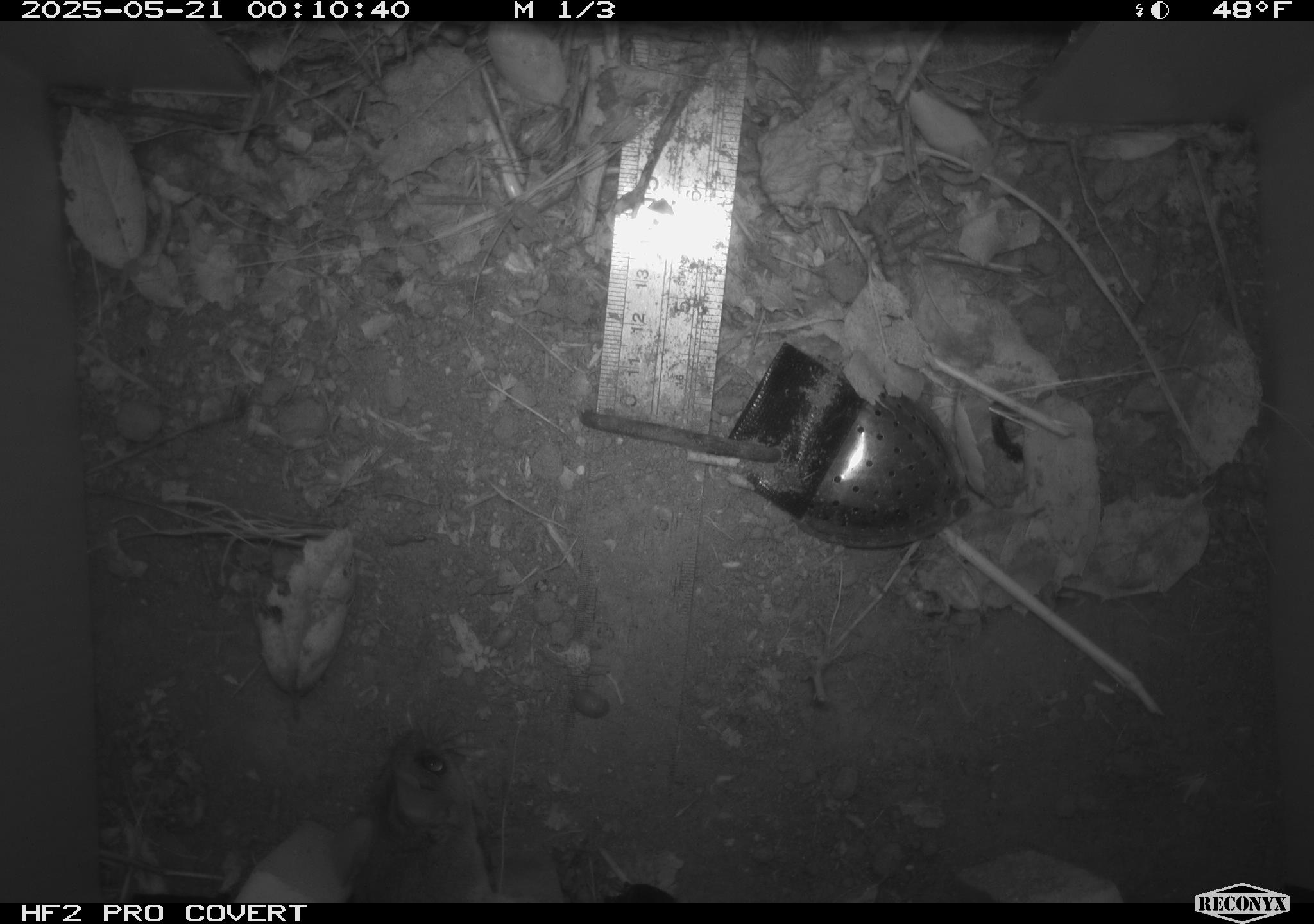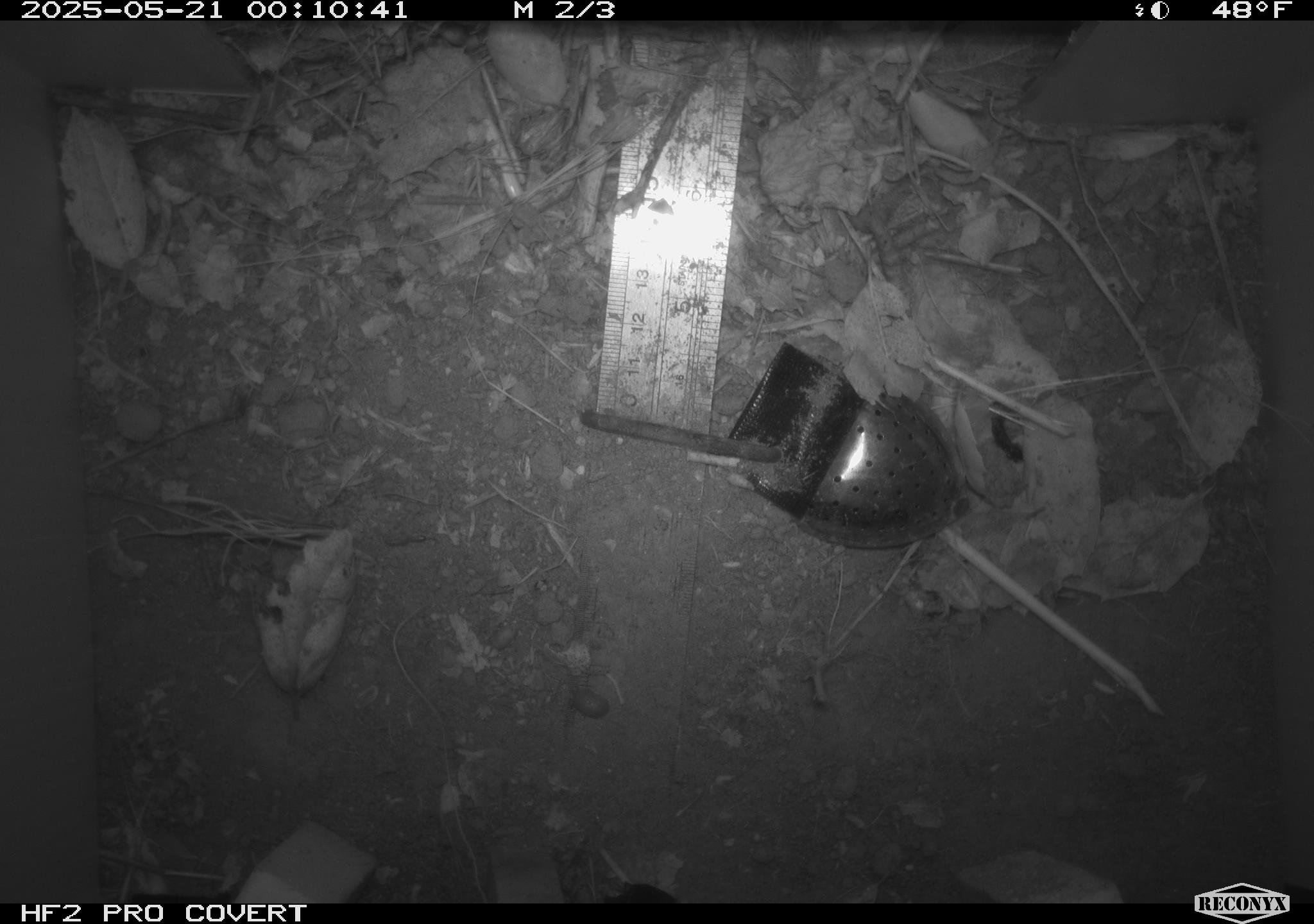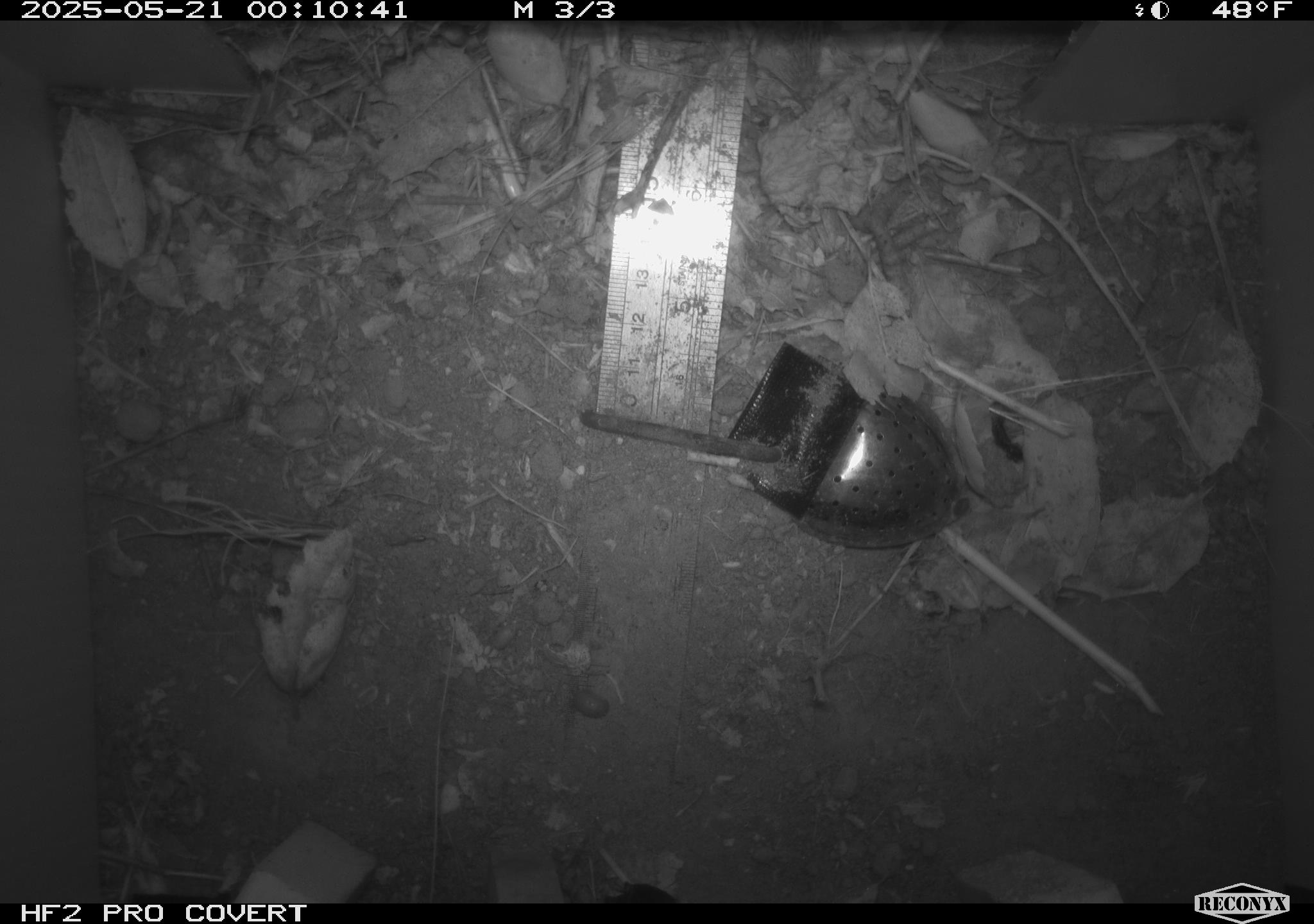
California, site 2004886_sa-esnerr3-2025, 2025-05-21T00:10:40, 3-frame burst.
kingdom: Animalia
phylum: Chordata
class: Mammalia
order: Rodentia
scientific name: Rodentia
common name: rodent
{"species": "rodent (Rodentia)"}